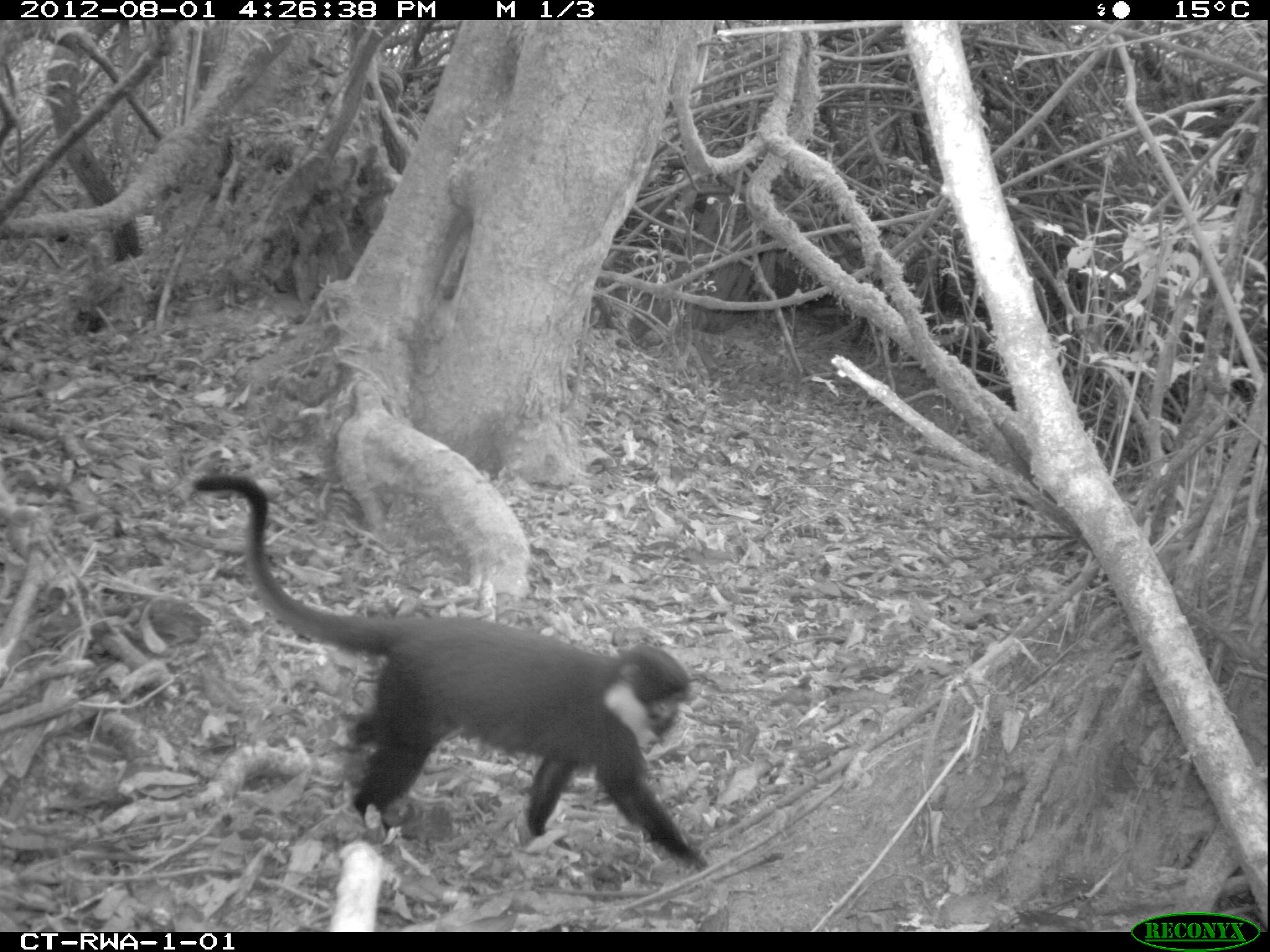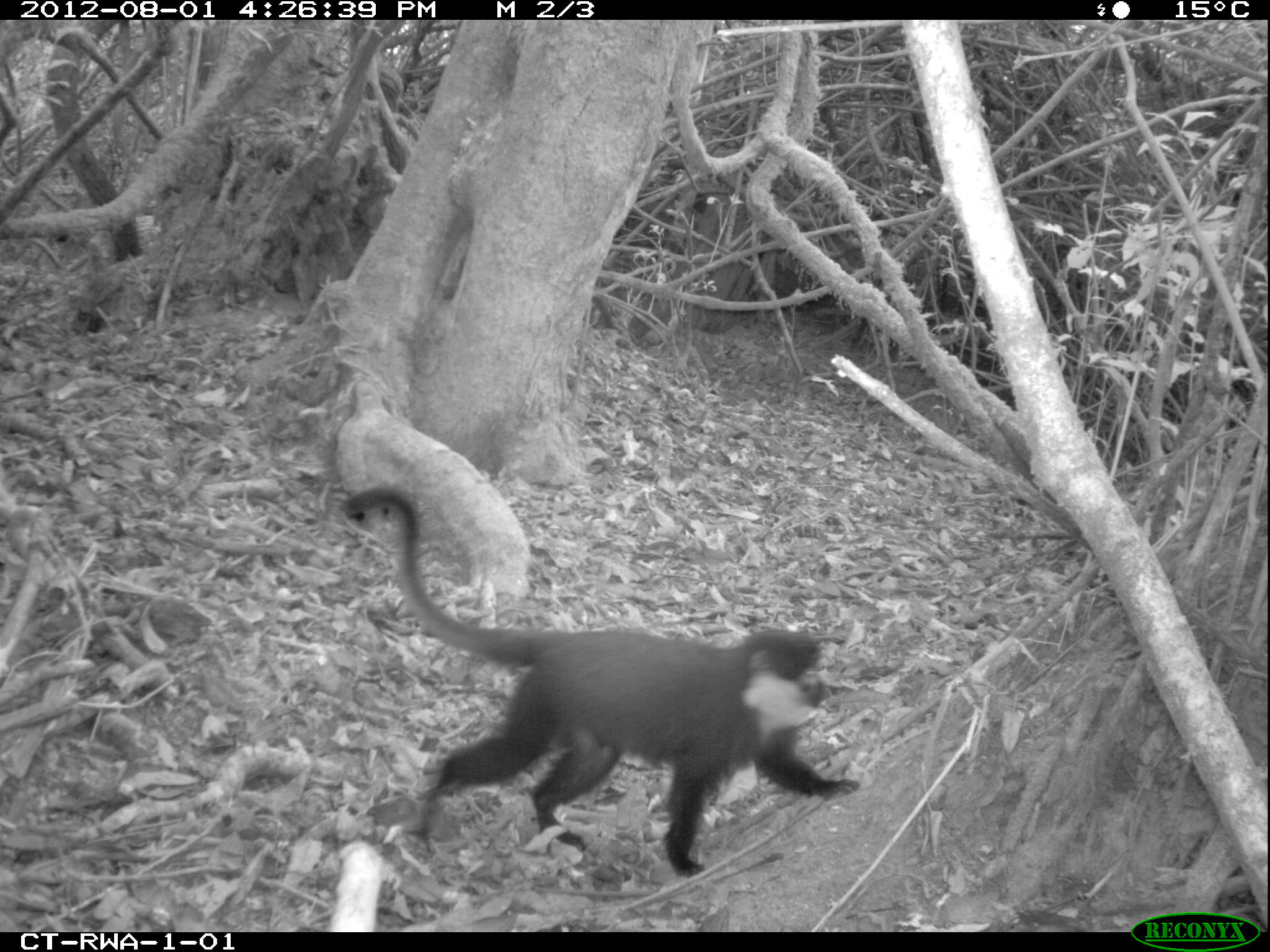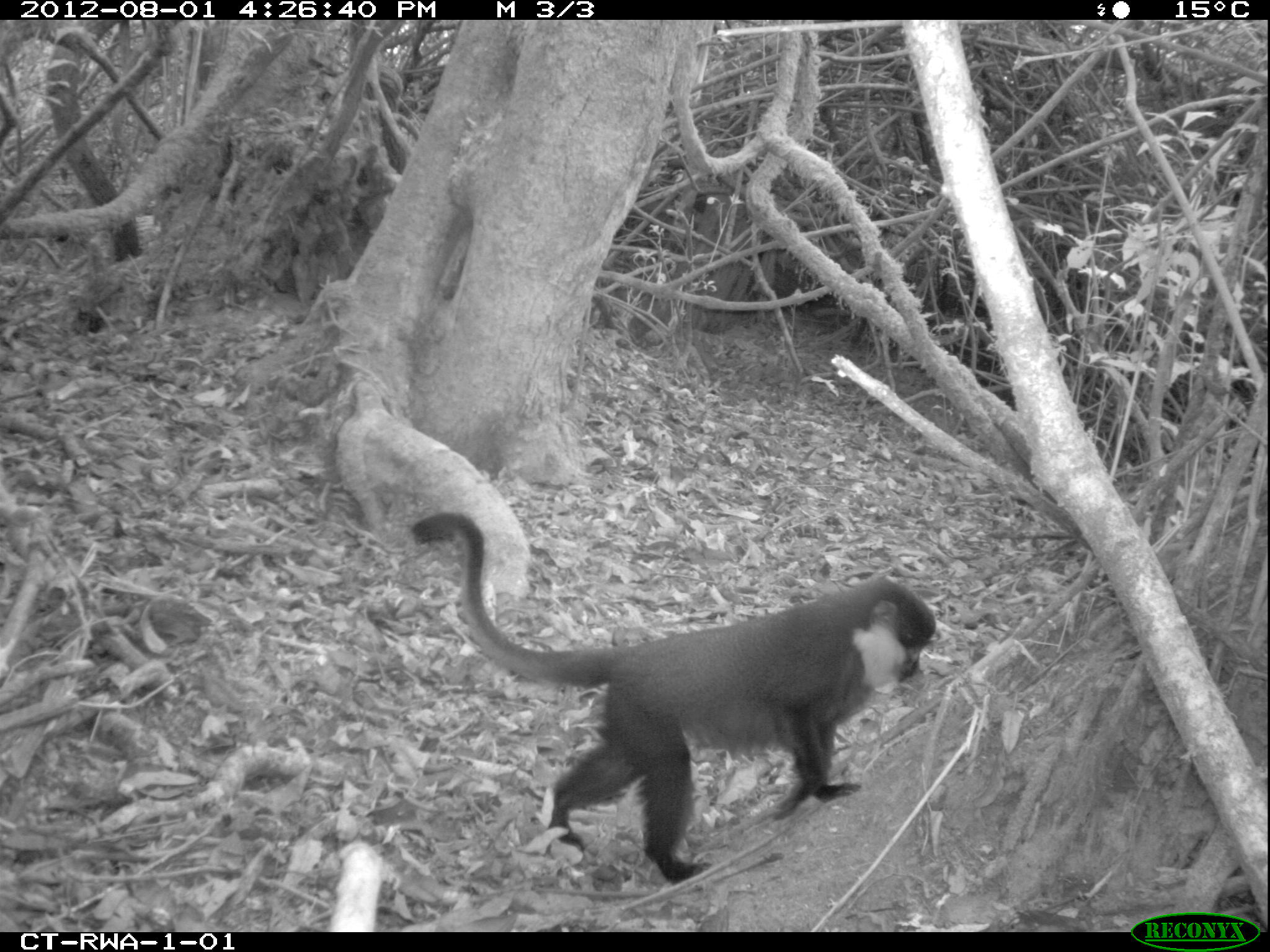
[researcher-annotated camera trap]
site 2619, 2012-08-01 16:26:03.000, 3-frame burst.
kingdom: Animalia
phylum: Chordata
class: Mammalia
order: Primates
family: Cercopithecidae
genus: Allochrocebus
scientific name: Allochrocebus lhoesti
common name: l'hoest's monkey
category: cercopithecus lhoesti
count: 1